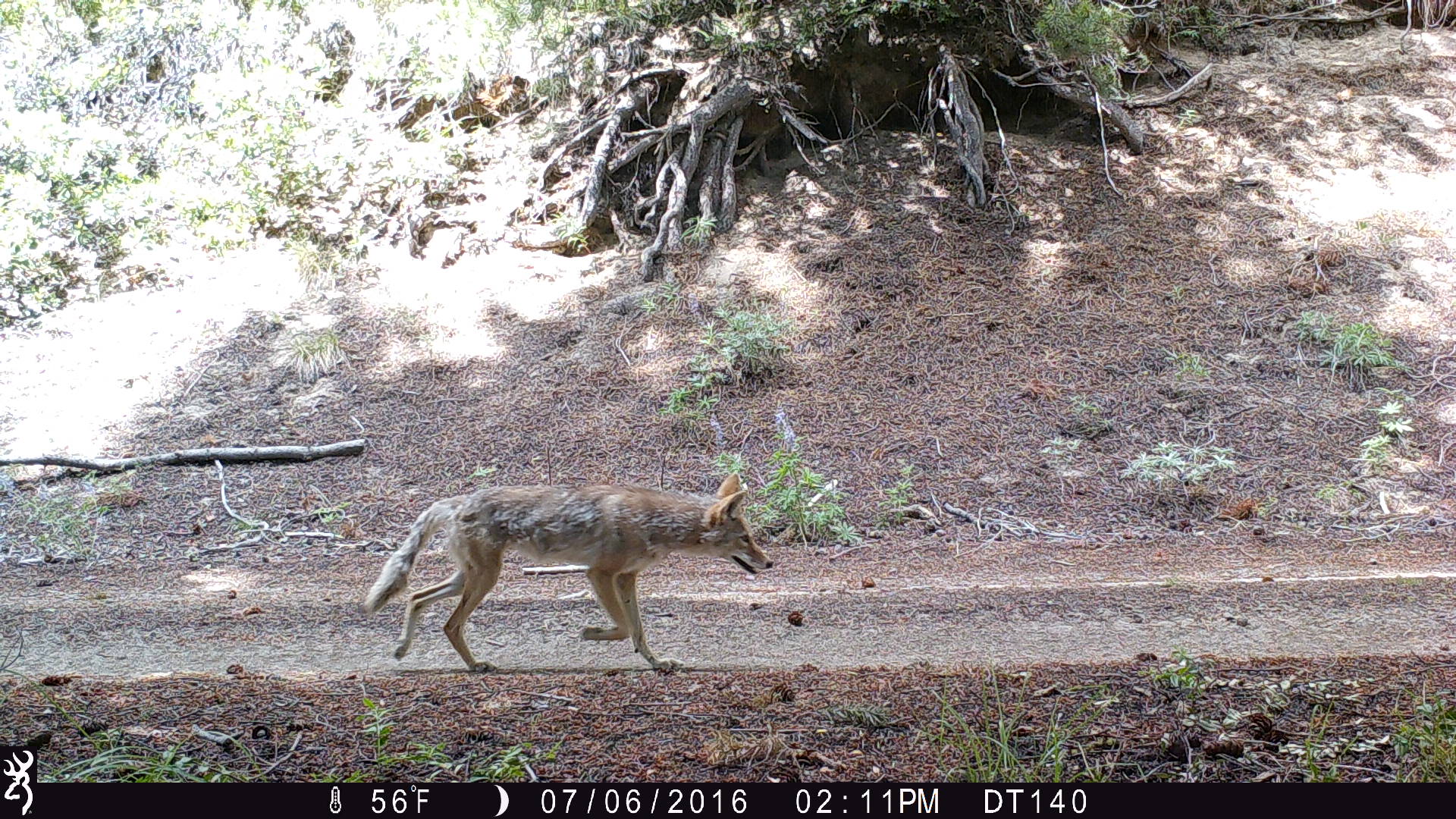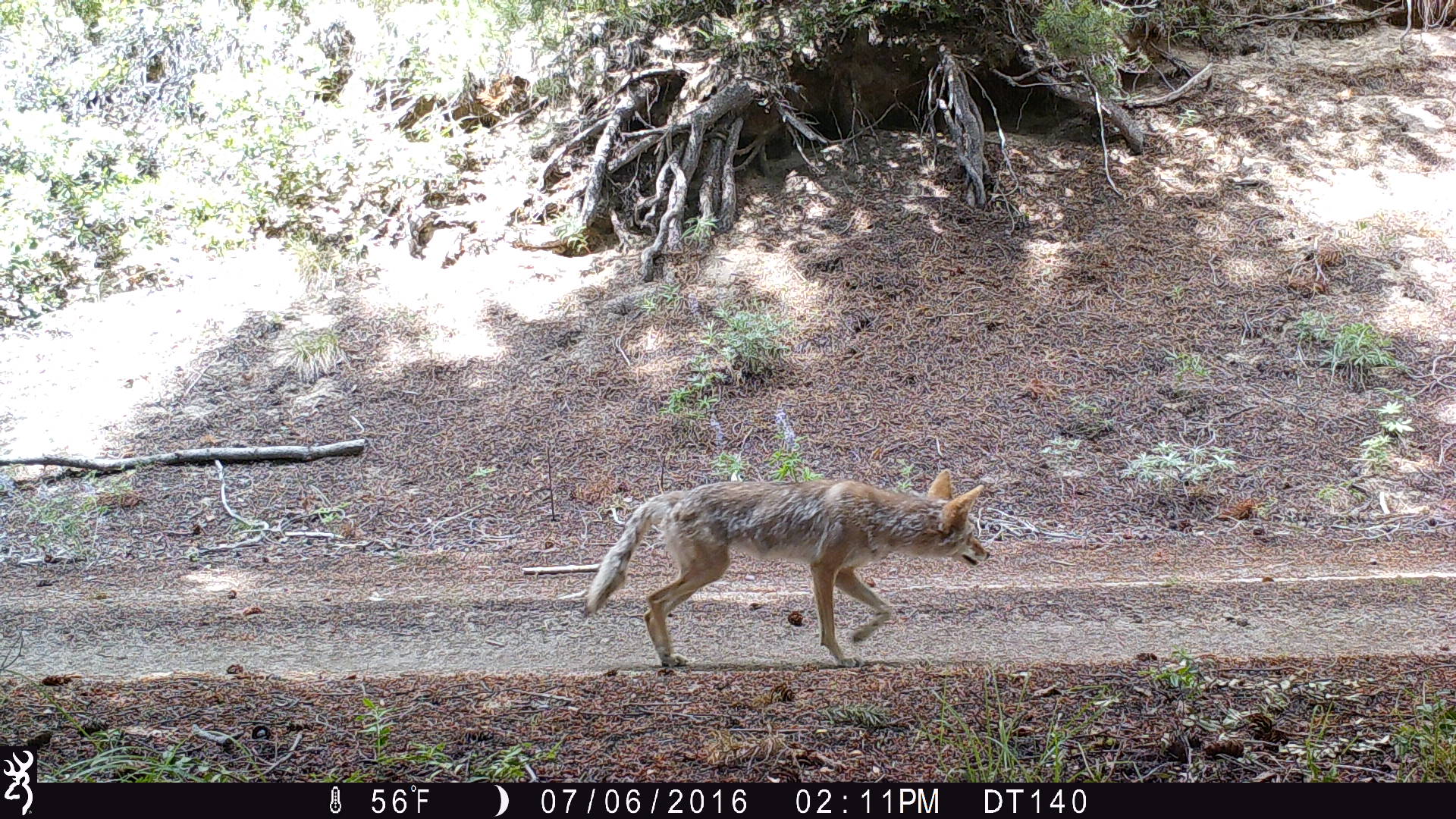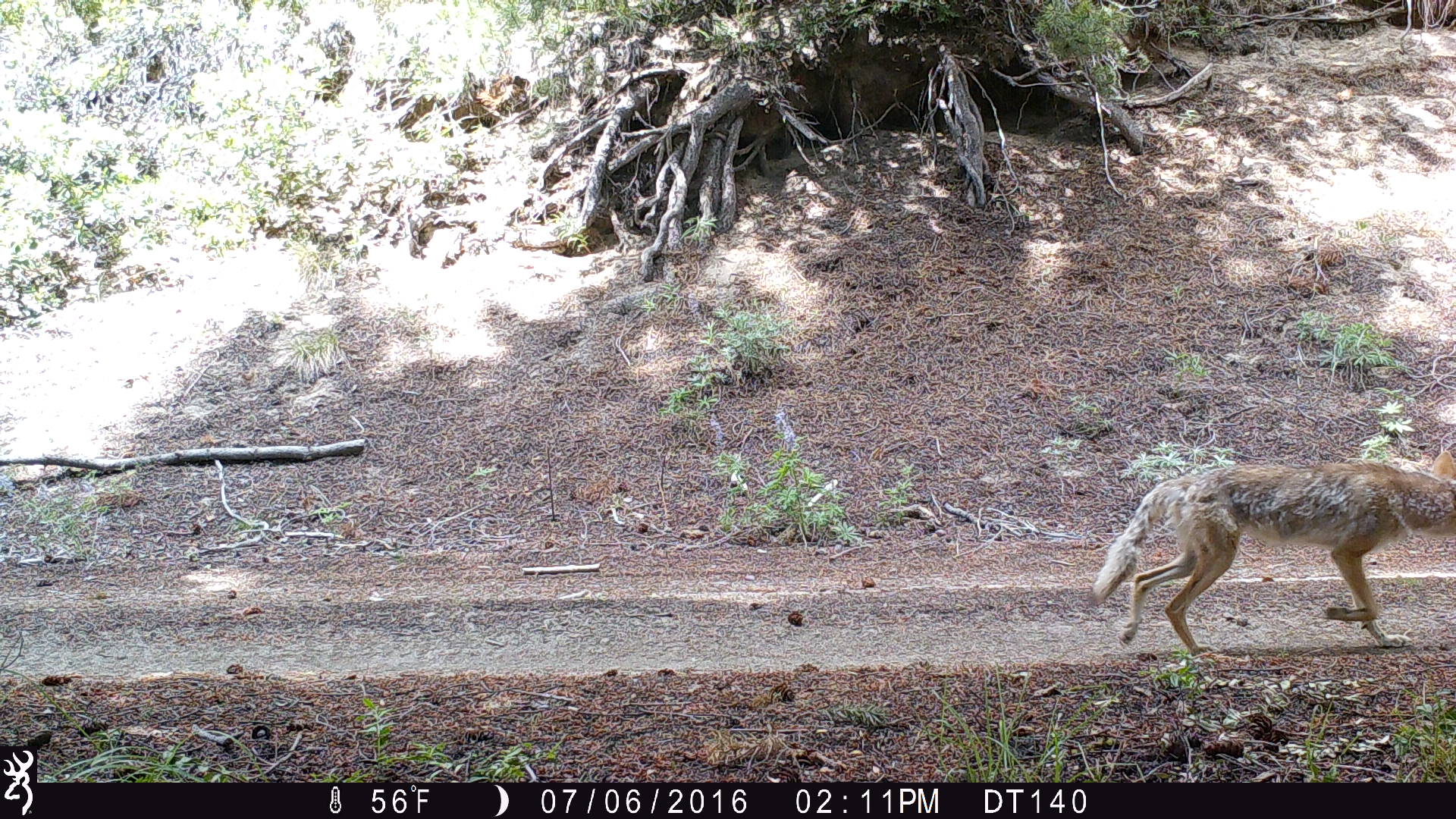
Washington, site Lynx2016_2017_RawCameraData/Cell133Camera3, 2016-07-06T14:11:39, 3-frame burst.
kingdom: Animalia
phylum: Chordata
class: Mammalia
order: Carnivora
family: Canidae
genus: Canis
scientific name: Canis latrans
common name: coyote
Canis latrans (coyote). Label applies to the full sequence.